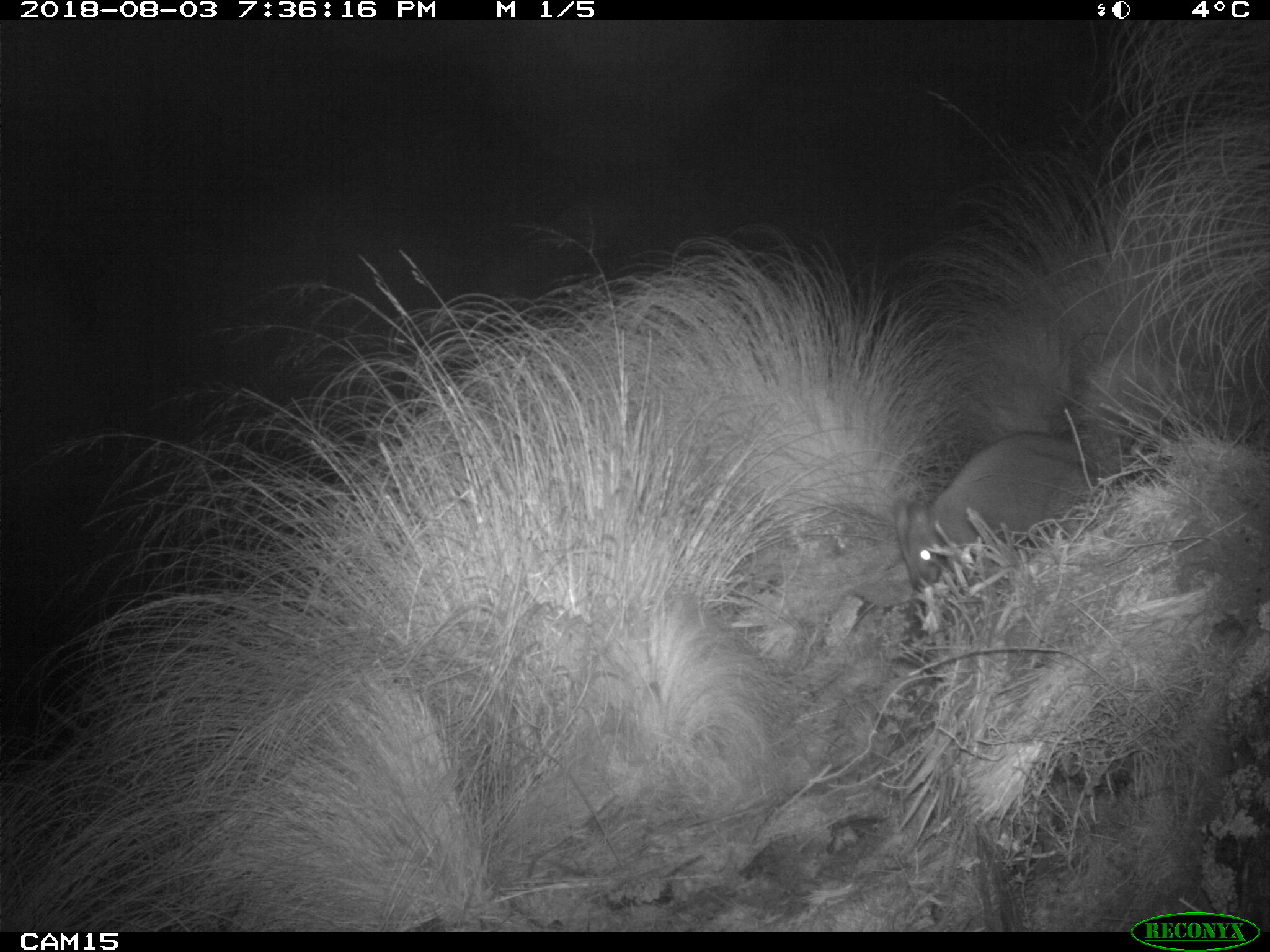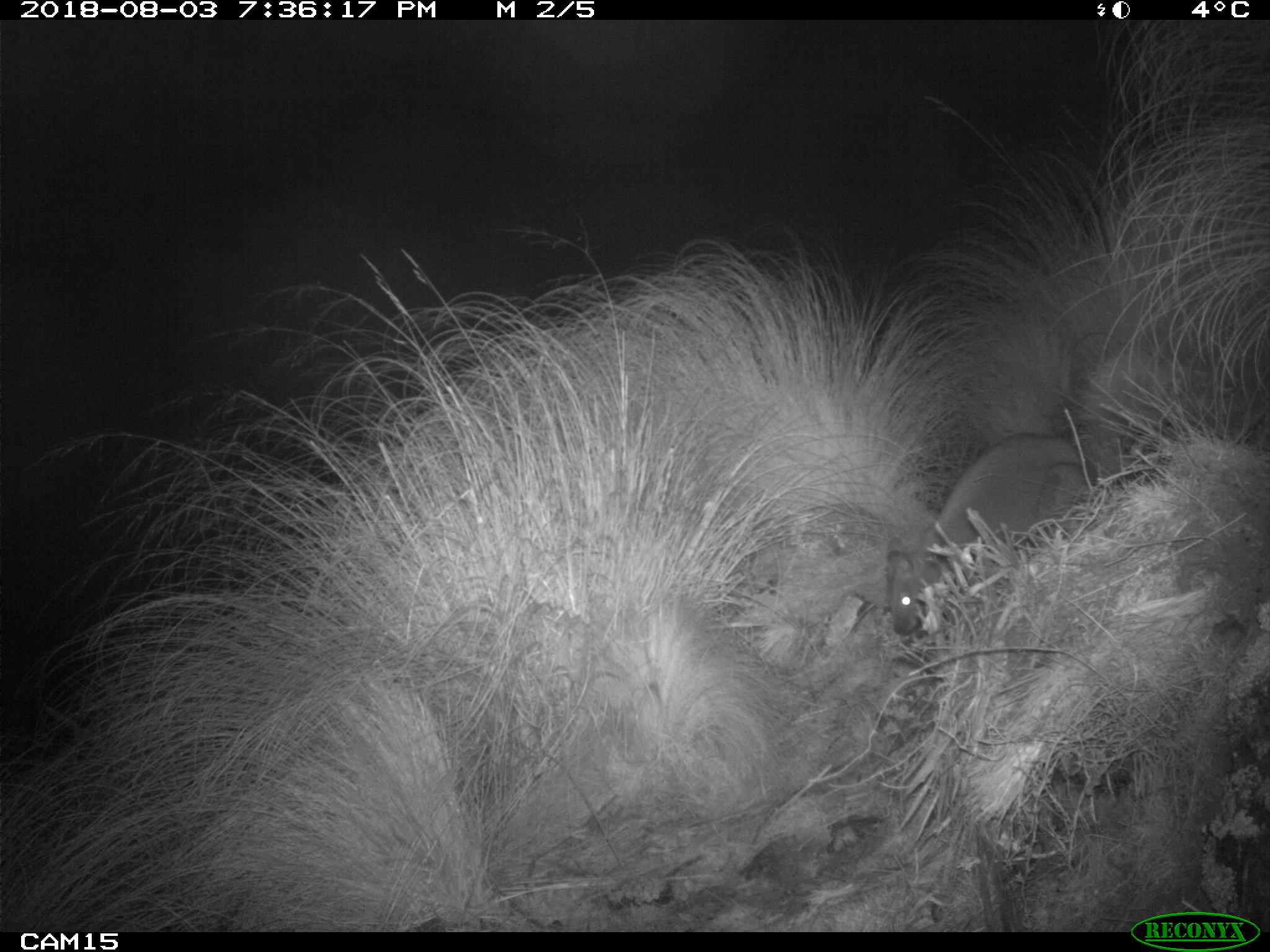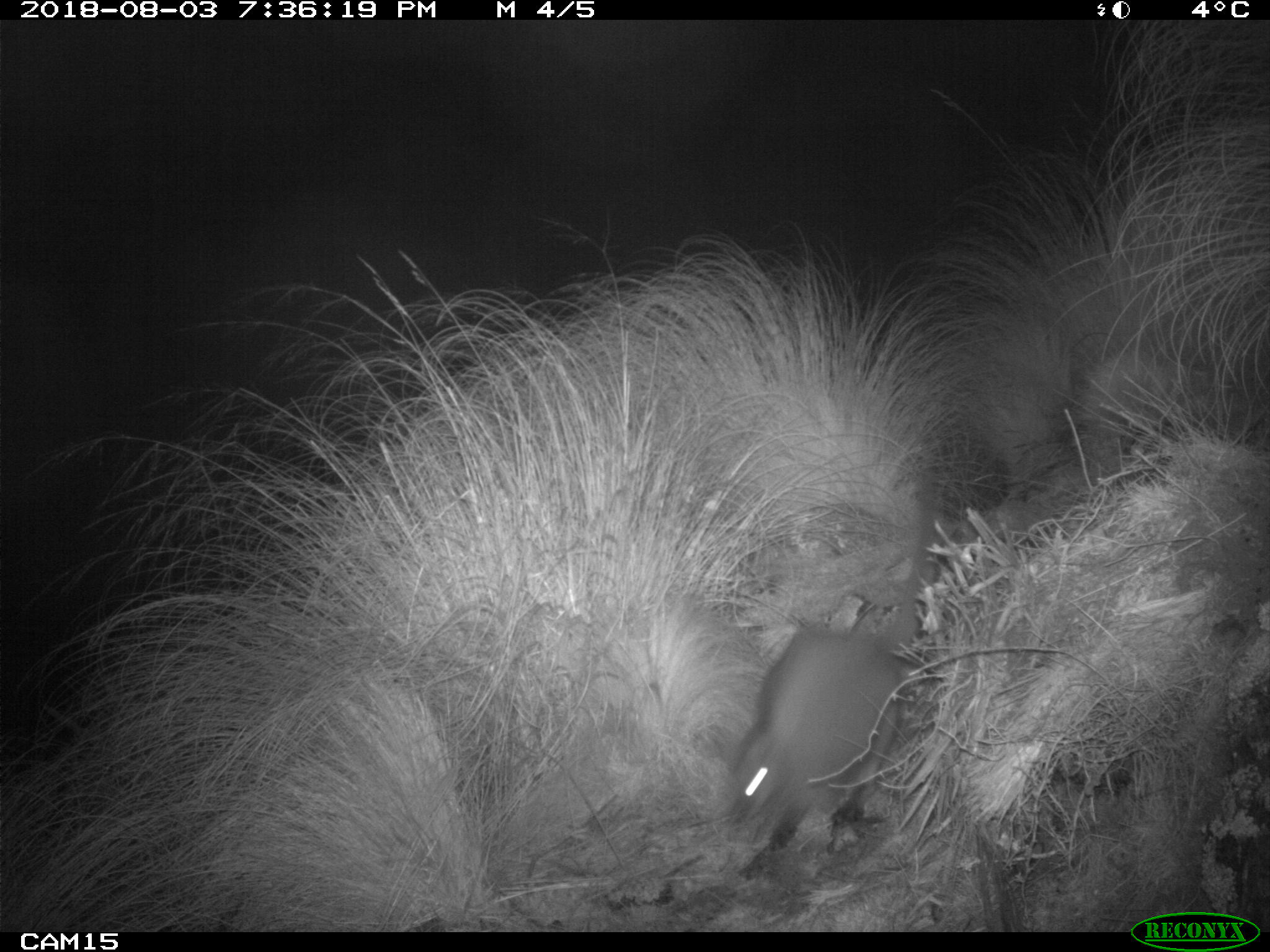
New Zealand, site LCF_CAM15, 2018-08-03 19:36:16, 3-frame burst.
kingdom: Animalia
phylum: Chordata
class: Mammalia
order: Diprotodontia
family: Macropodidae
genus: Notamacropus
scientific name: Notamacropus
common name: wallaby